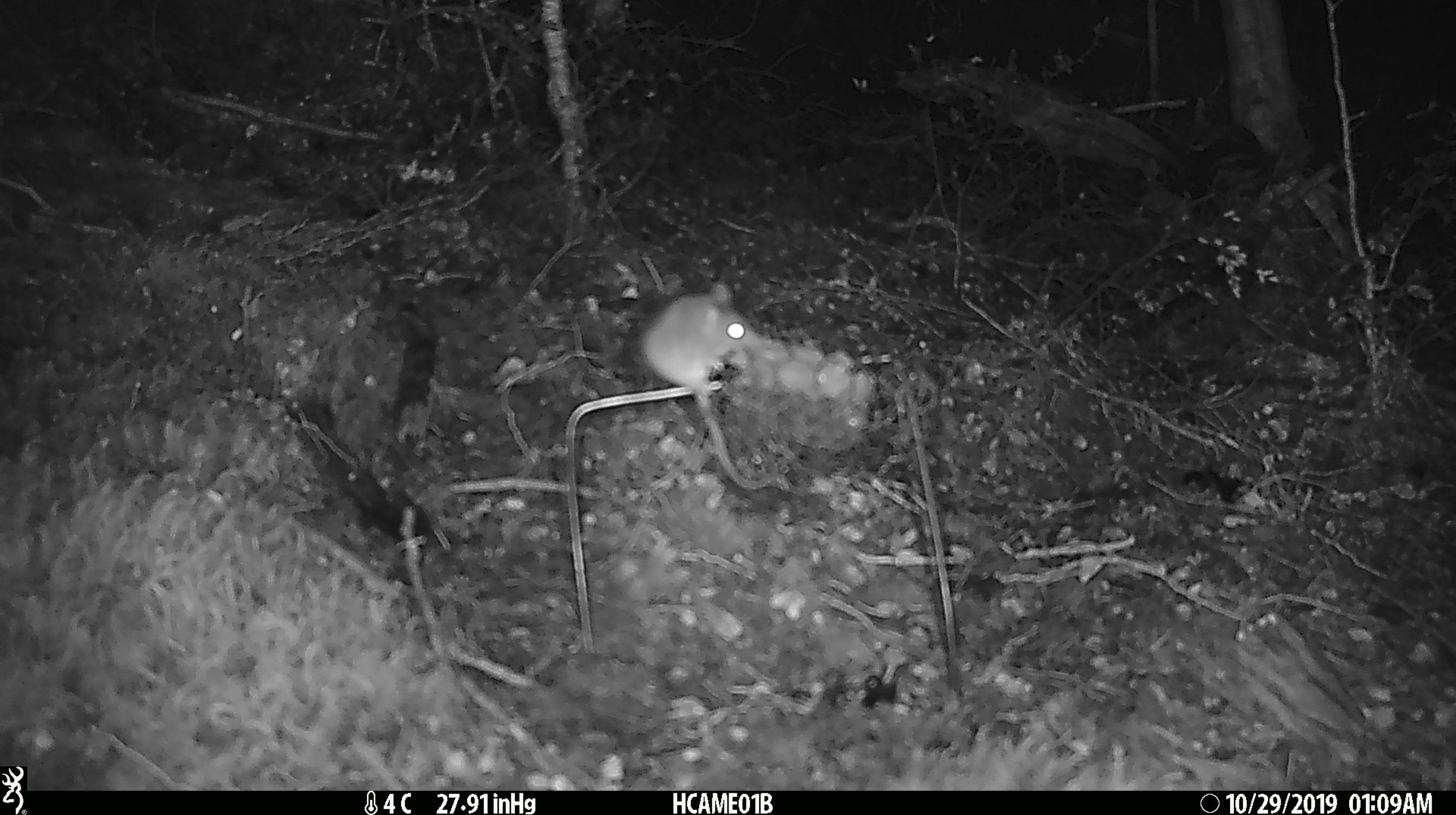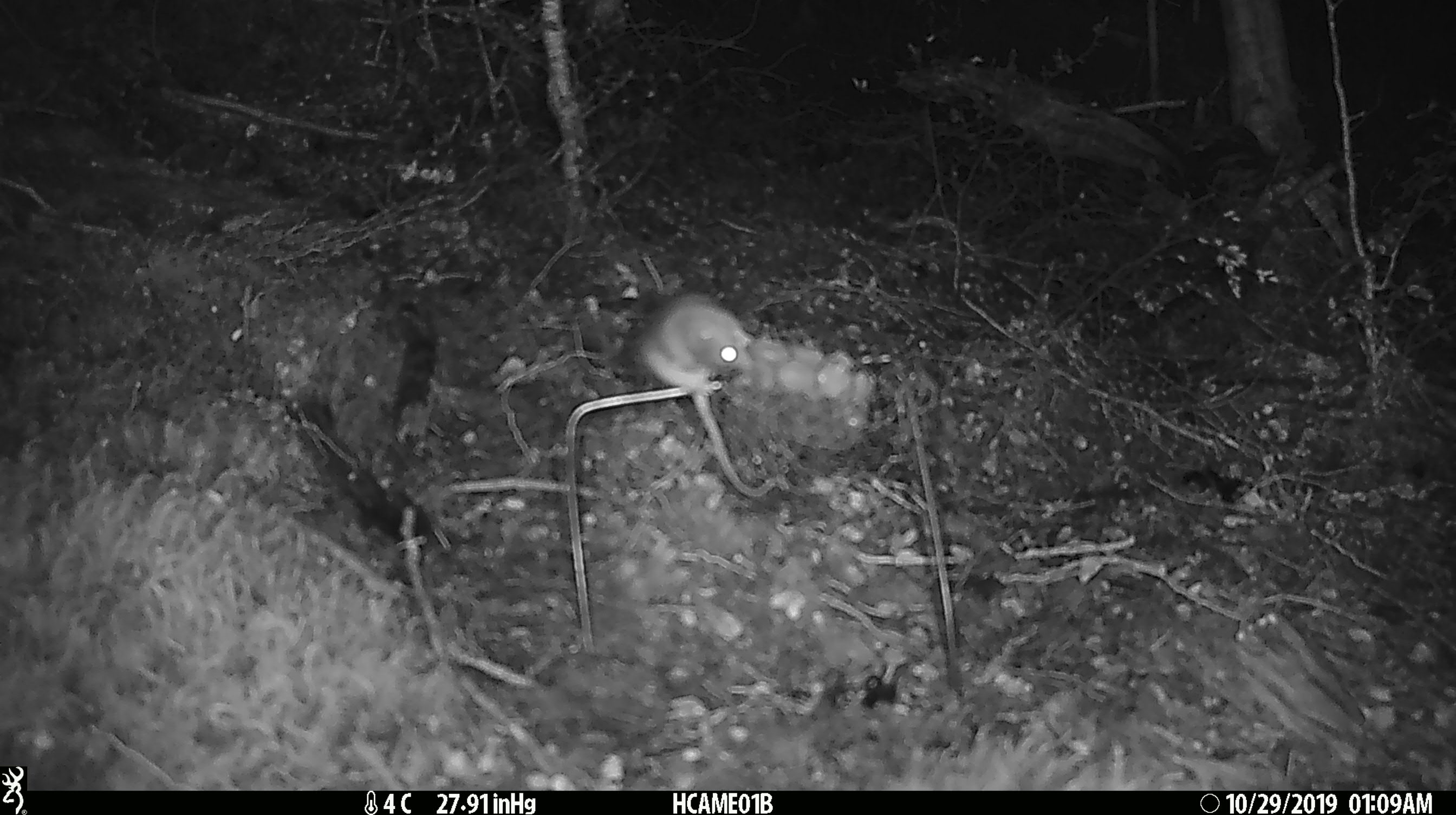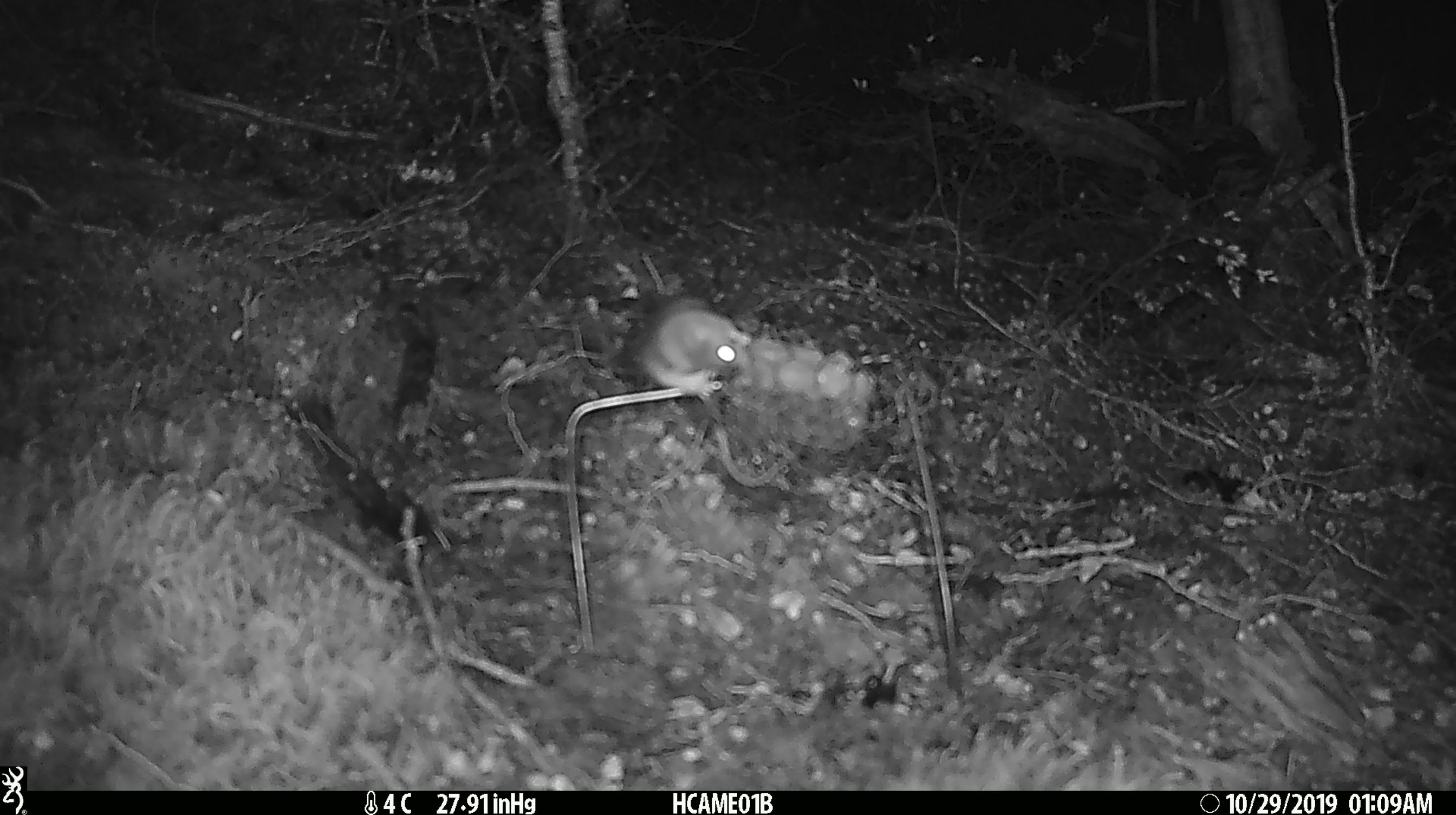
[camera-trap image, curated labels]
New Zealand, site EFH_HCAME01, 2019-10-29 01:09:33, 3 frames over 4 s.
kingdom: Animalia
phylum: Chordata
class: Mammalia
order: Rodentia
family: Muridae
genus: Mus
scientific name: Mus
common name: mouse